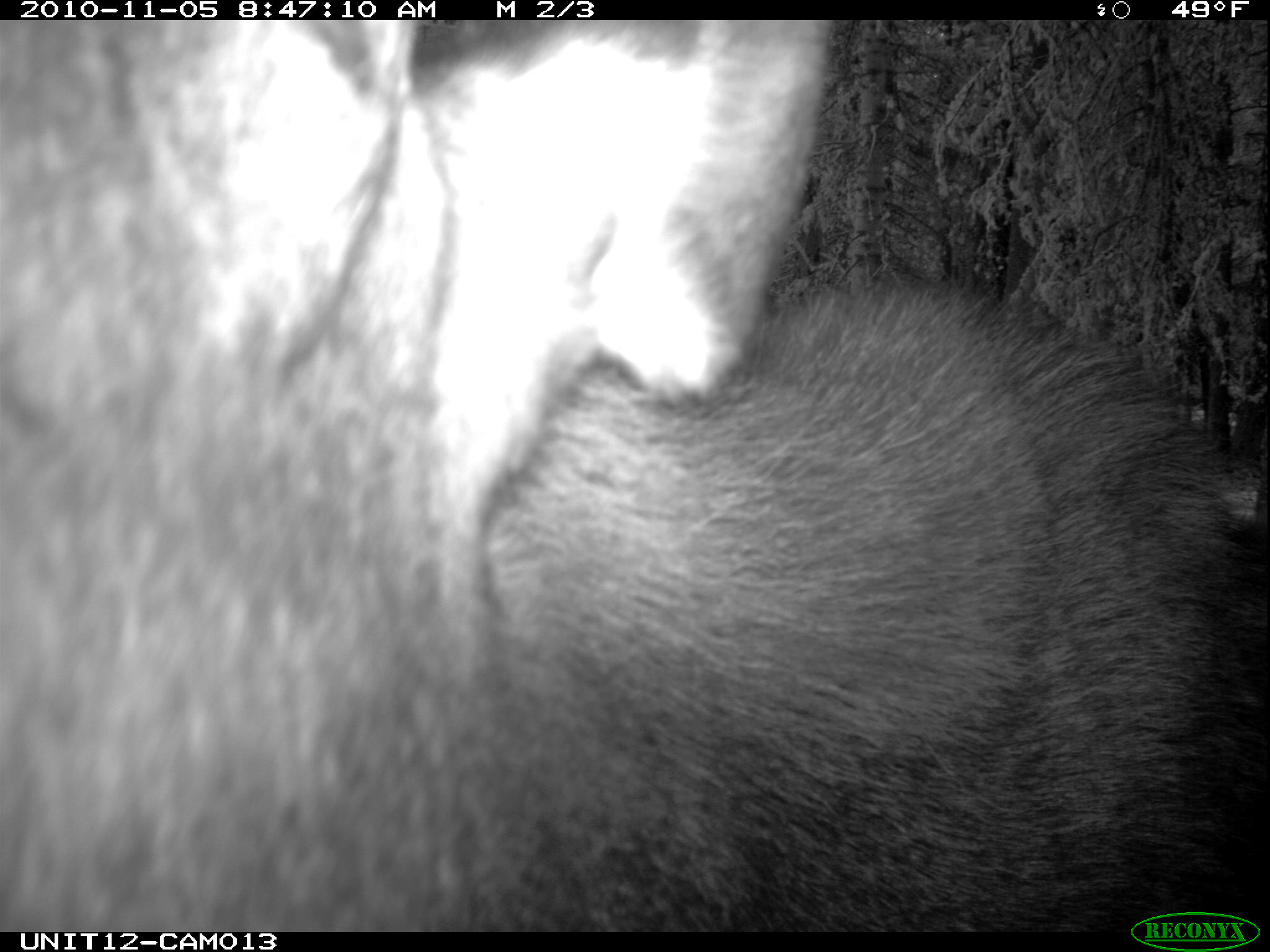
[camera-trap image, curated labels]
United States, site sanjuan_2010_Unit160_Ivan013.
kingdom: Animalia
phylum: Chordata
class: Mammalia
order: Artiodactyla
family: Cervidae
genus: Alces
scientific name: Alces alces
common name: moose